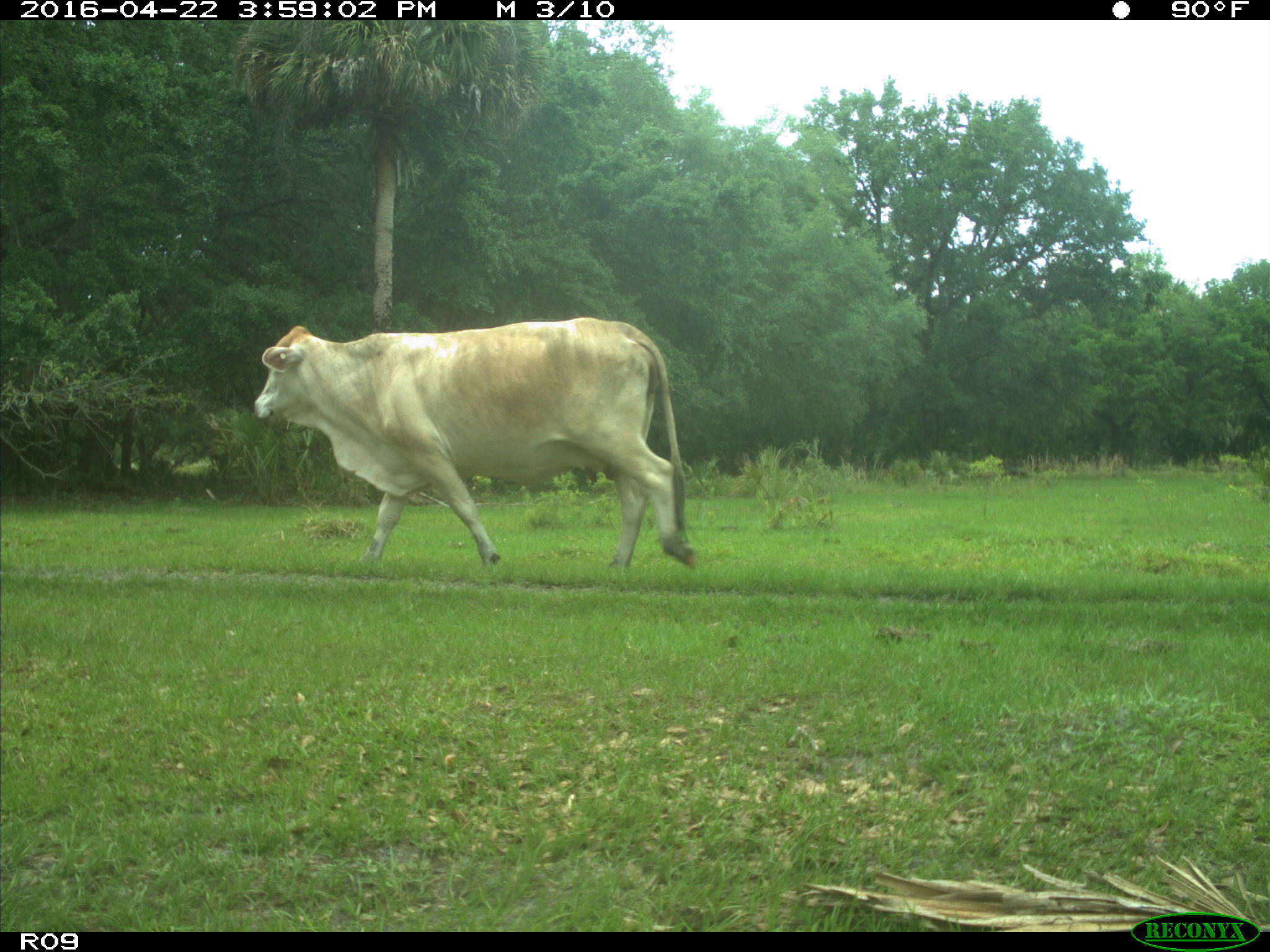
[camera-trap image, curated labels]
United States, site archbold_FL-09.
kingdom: Animalia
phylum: Chordata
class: Mammalia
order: Artiodactyla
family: Bovidae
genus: Bos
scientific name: Bos taurus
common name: domestic cow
Bos taurus (domestic cow).